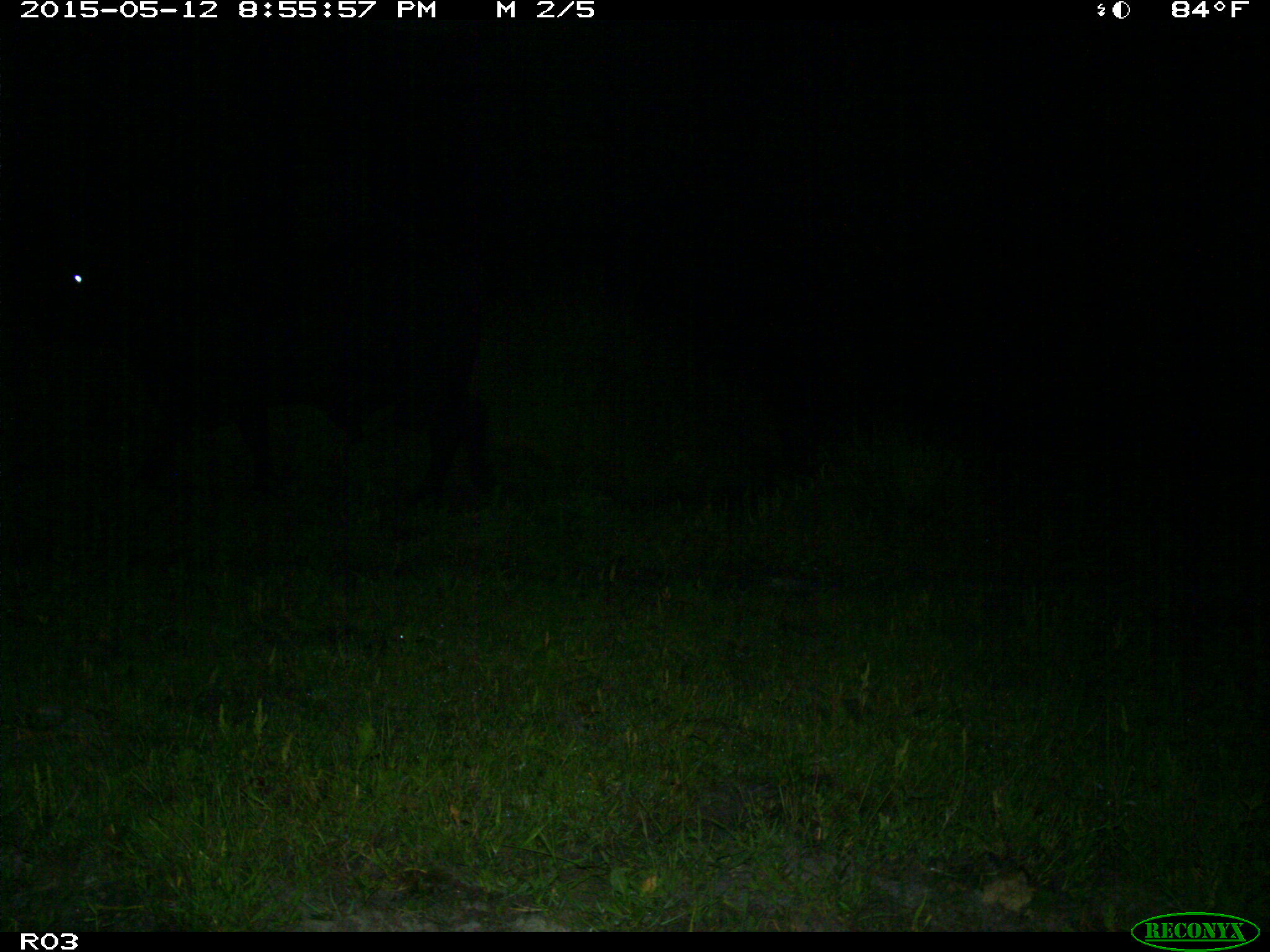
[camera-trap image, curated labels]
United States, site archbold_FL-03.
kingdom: Animalia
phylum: Chordata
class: Mammalia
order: Artiodactyla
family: Bovidae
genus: Bos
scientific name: Bos taurus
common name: domestic cow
Bos taurus (domestic cow).